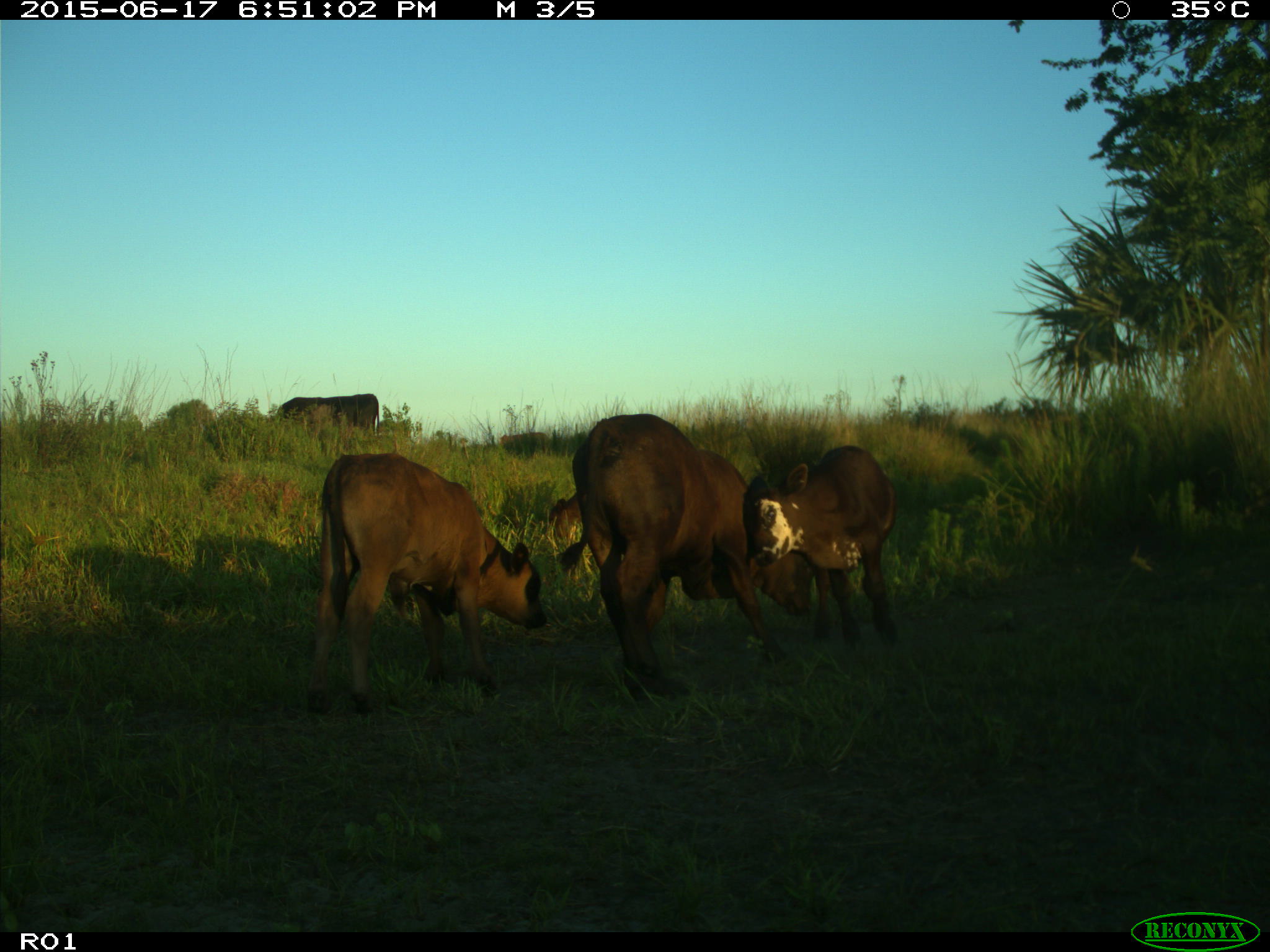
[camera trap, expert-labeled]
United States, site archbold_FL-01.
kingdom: Animalia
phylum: Chordata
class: Mammalia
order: Artiodactyla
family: Bovidae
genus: Bos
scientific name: Bos taurus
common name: domestic cow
Bos taurus (domestic cow).